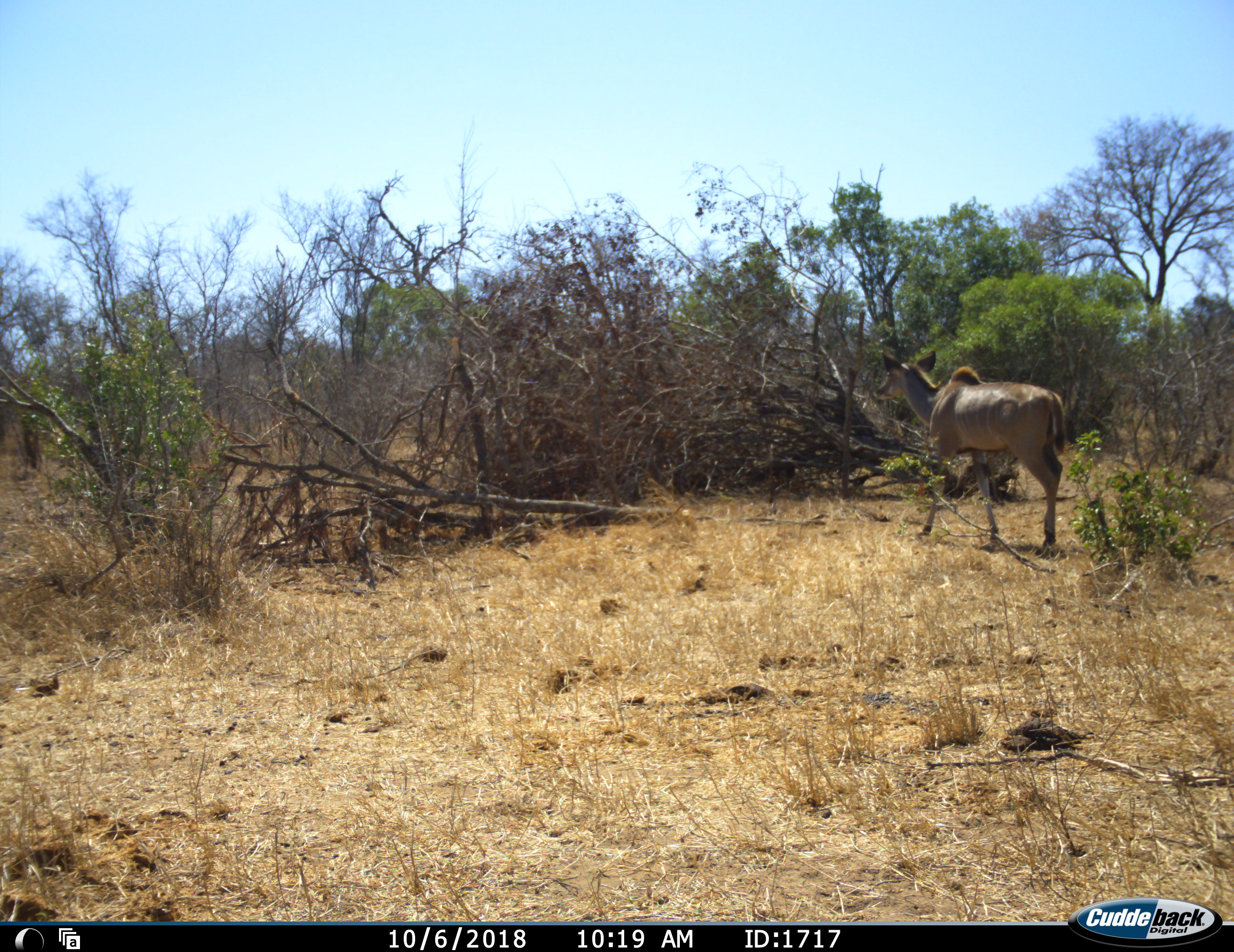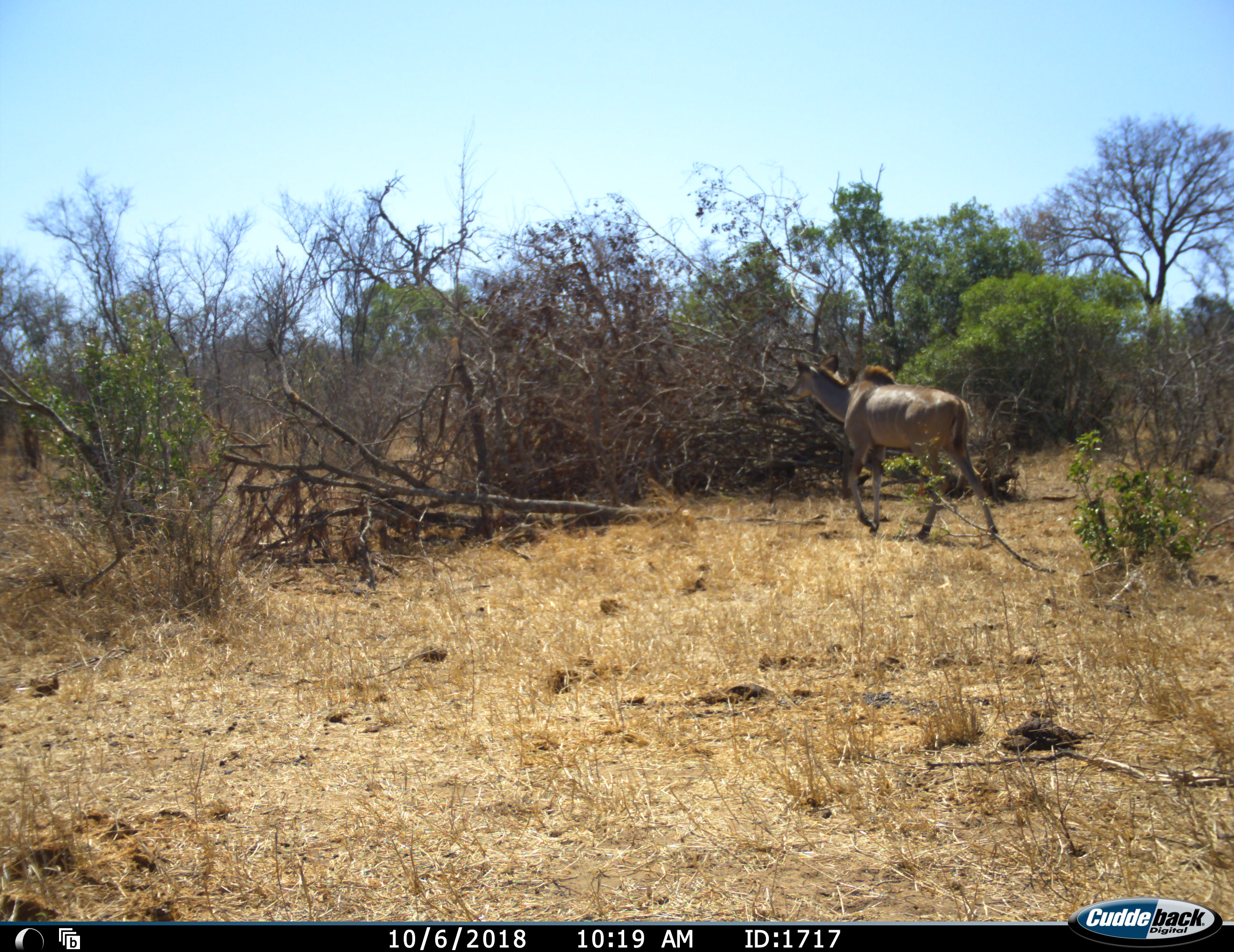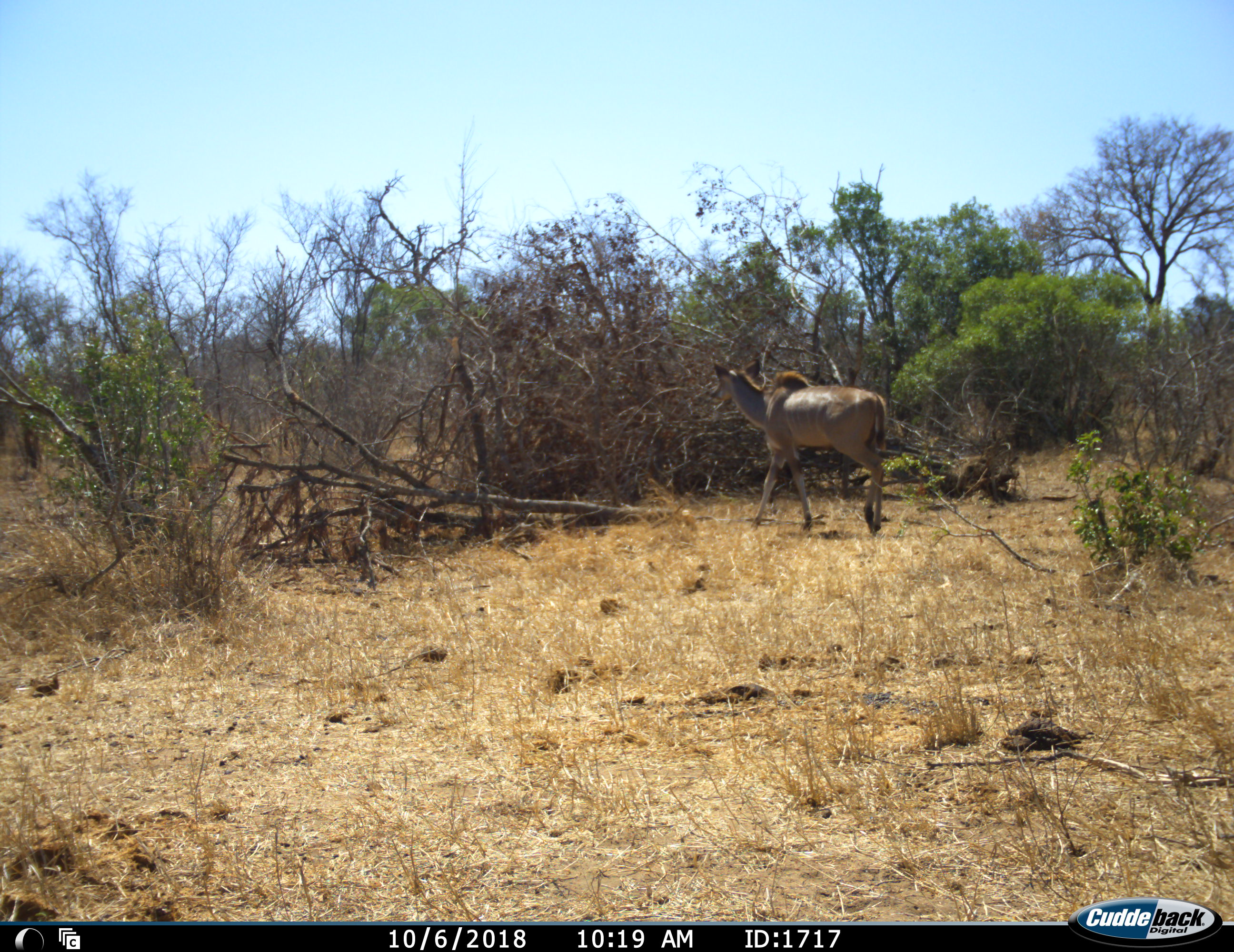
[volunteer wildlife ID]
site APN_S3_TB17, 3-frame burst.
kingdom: Animalia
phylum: Chordata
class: Mammalia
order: Artiodactyla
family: Bovidae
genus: Tragelaphus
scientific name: Tragelaphus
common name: kudu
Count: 1.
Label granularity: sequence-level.